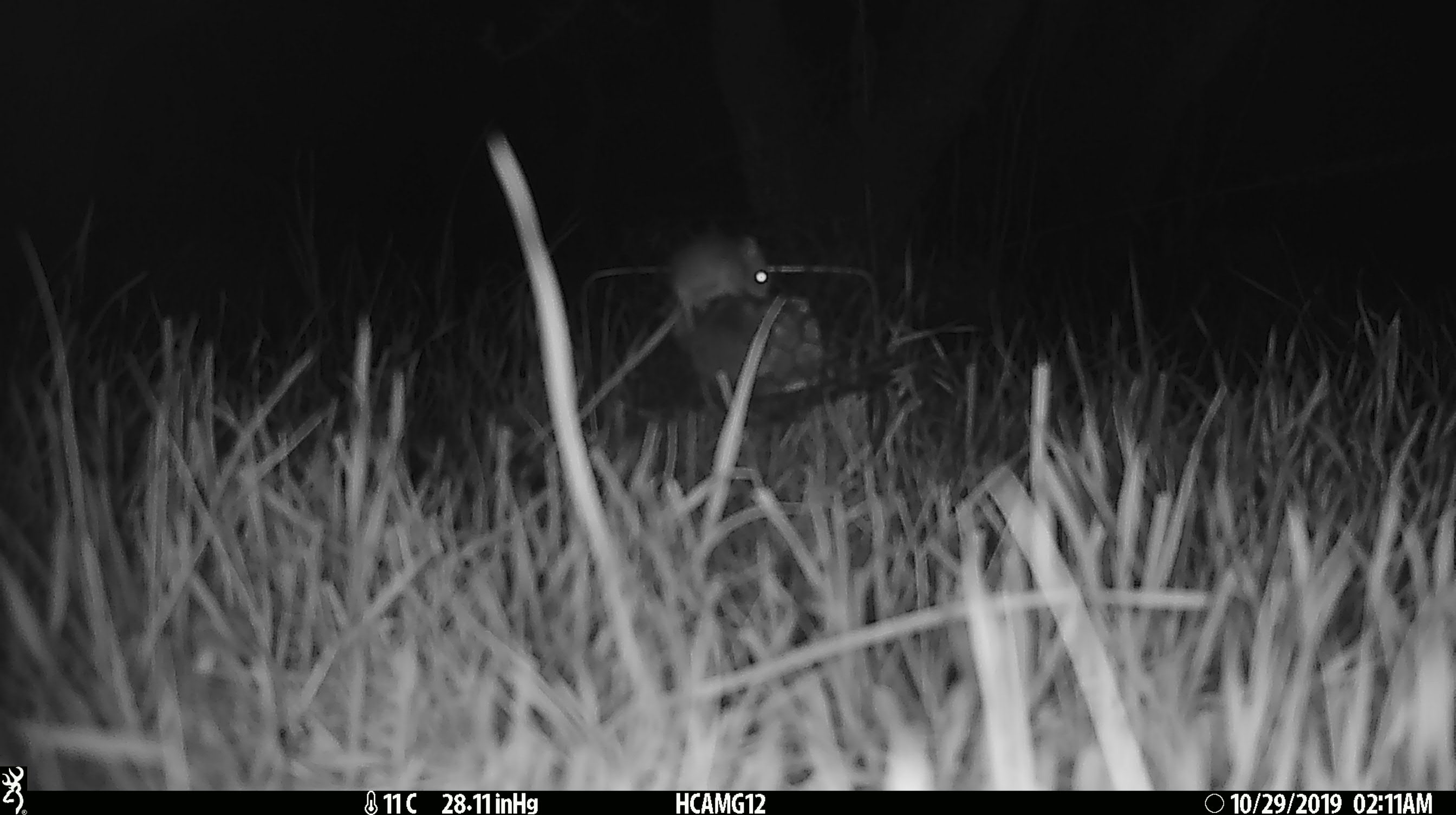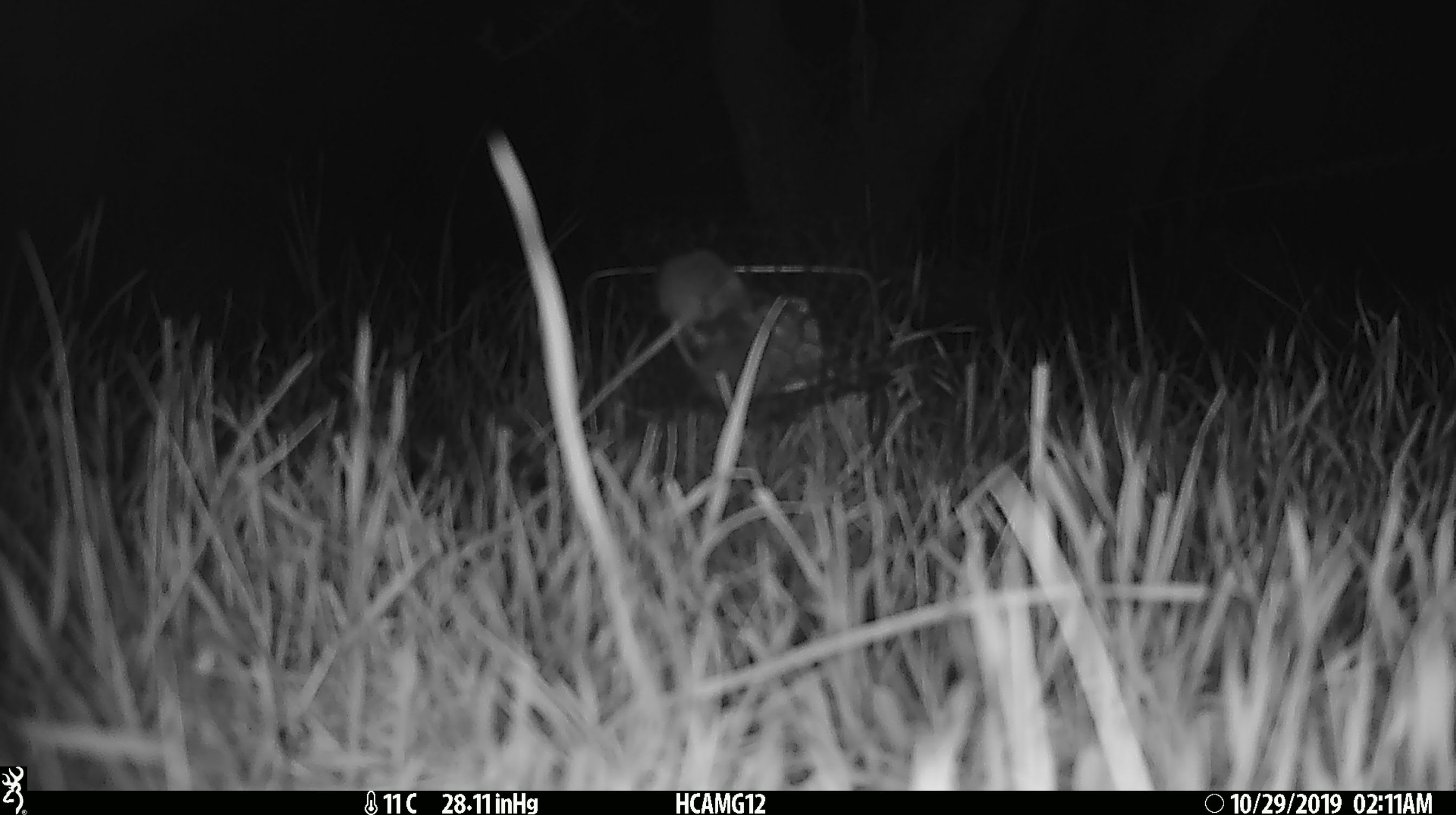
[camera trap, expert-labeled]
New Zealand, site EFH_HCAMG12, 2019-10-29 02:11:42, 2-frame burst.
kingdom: Animalia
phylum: Chordata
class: Mammalia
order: Rodentia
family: Muridae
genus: Mus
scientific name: Mus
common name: mouse